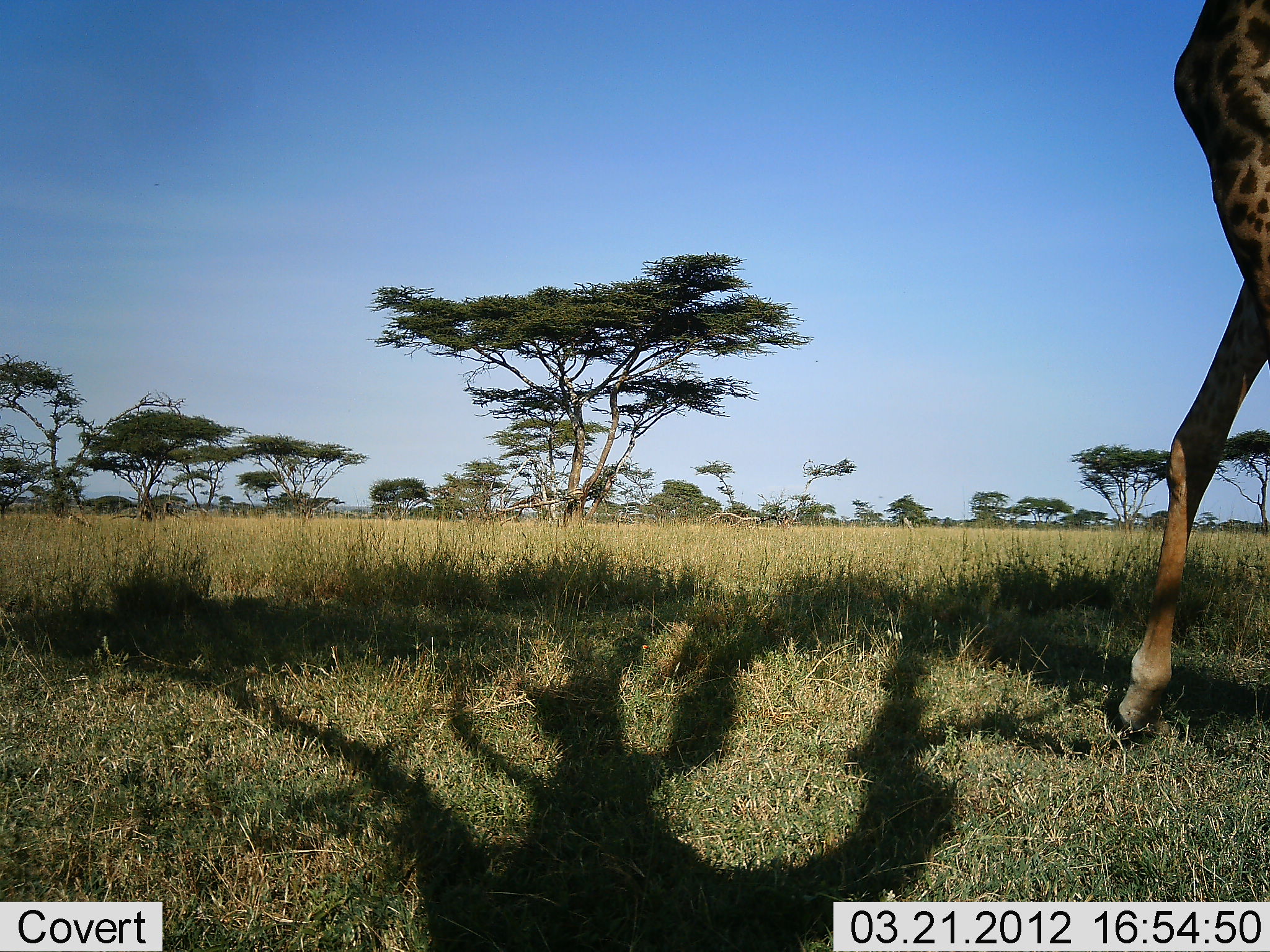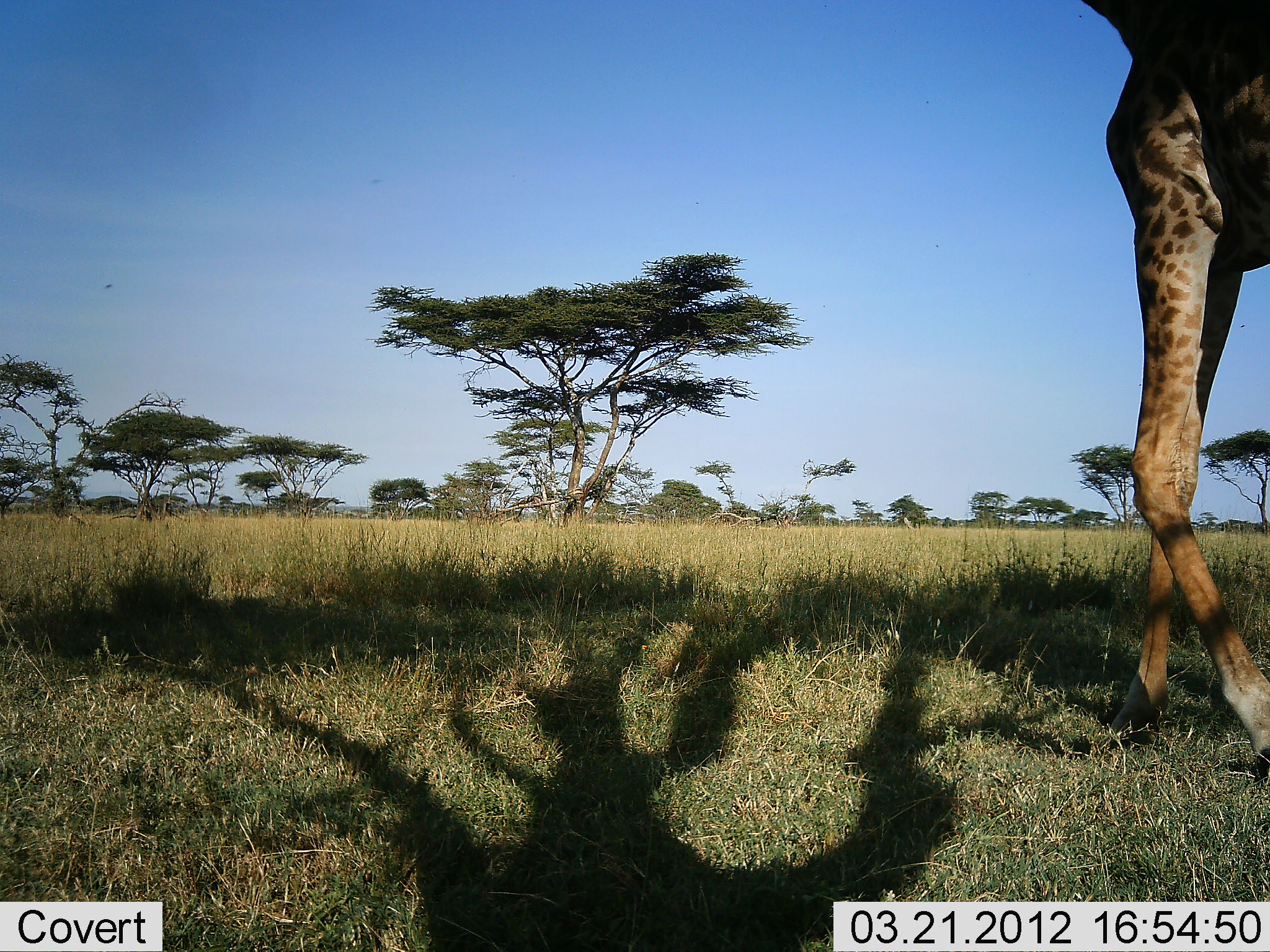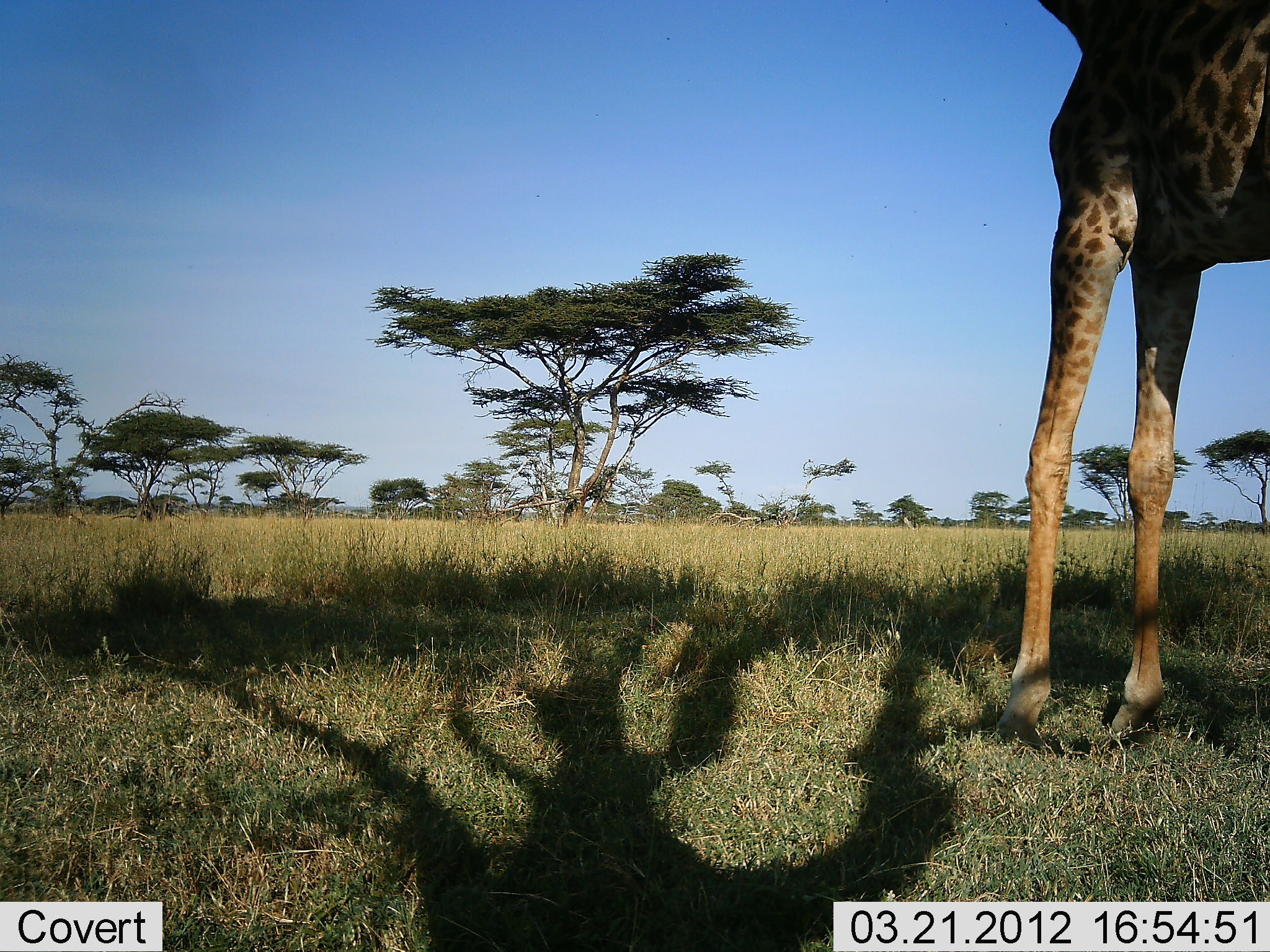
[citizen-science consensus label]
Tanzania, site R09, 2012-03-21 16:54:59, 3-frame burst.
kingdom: Animalia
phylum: Chordata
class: Mammalia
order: Artiodactyla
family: Giraffidae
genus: Giraffa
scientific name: Giraffa camelopardalis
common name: giraffe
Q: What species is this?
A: Giraffe (Giraffa camelopardalis).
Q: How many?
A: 1.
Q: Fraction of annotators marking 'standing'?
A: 11%.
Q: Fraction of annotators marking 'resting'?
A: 0%.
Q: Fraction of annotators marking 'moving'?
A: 94%.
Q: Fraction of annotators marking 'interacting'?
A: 0%.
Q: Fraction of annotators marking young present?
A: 0%.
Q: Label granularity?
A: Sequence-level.